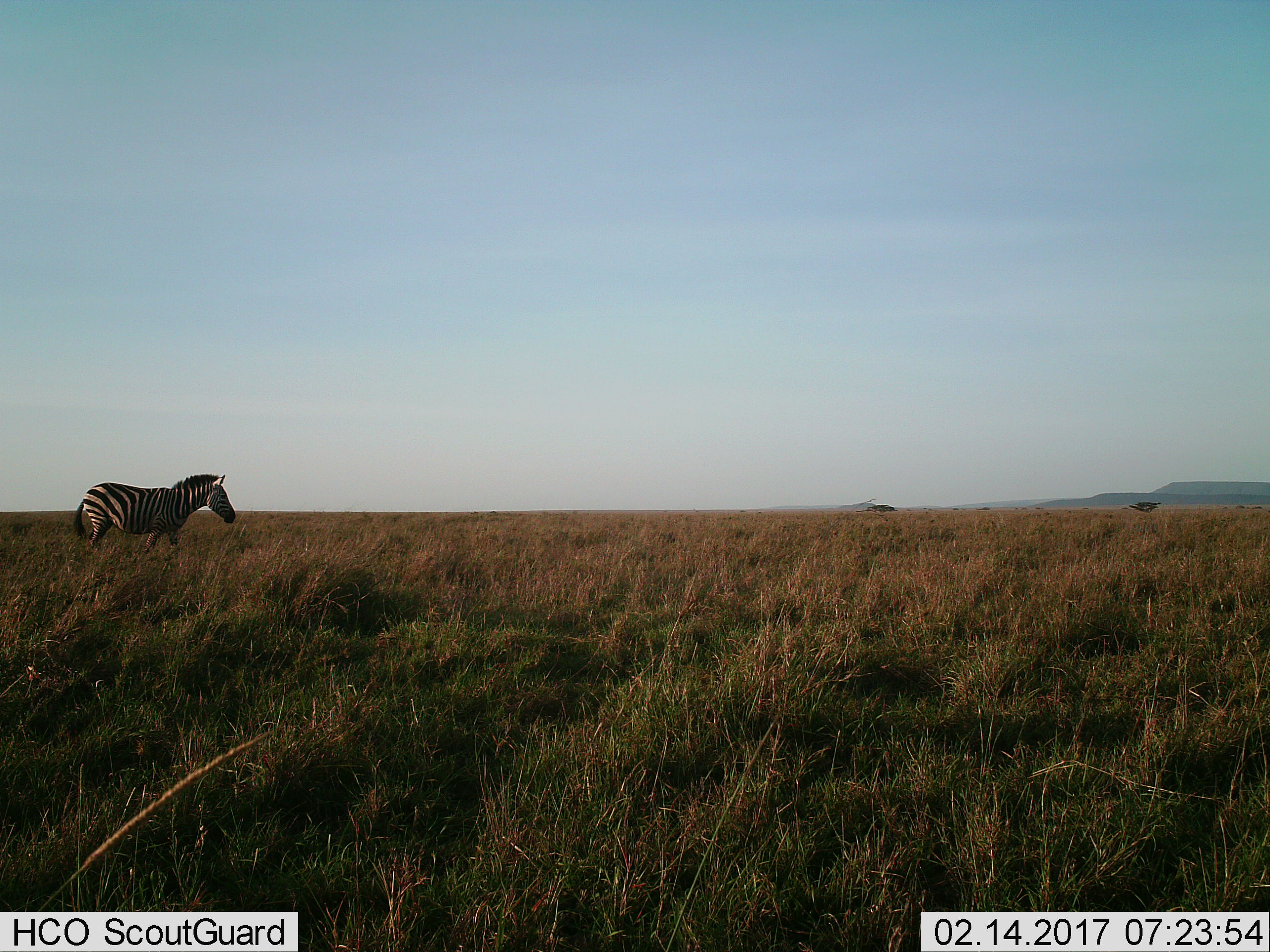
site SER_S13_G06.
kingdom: Animalia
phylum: Chordata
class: Mammalia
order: Perissodactyla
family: Equidae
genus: Equus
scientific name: Equus quagga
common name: plains zebra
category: zebraplains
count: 1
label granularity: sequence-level